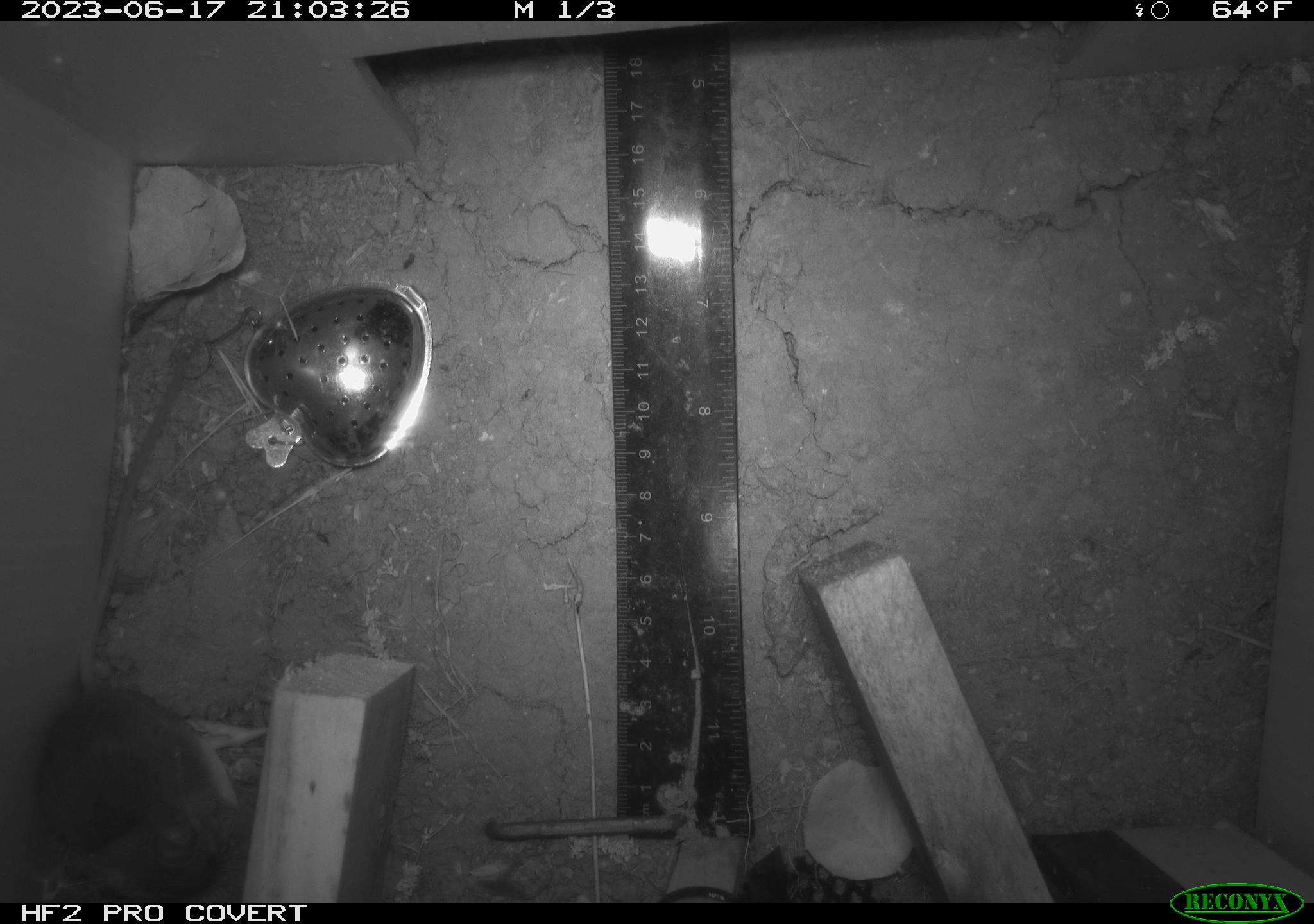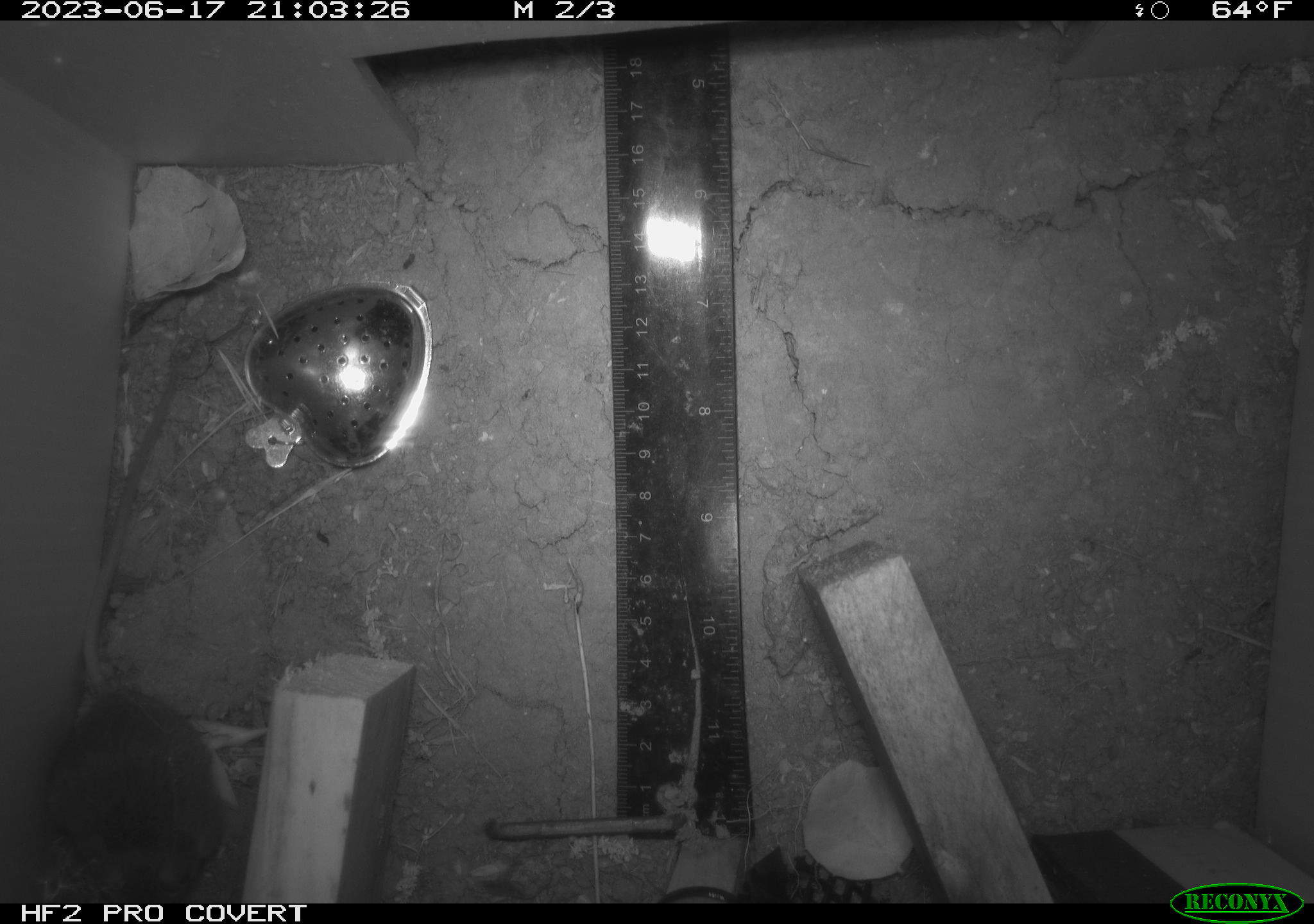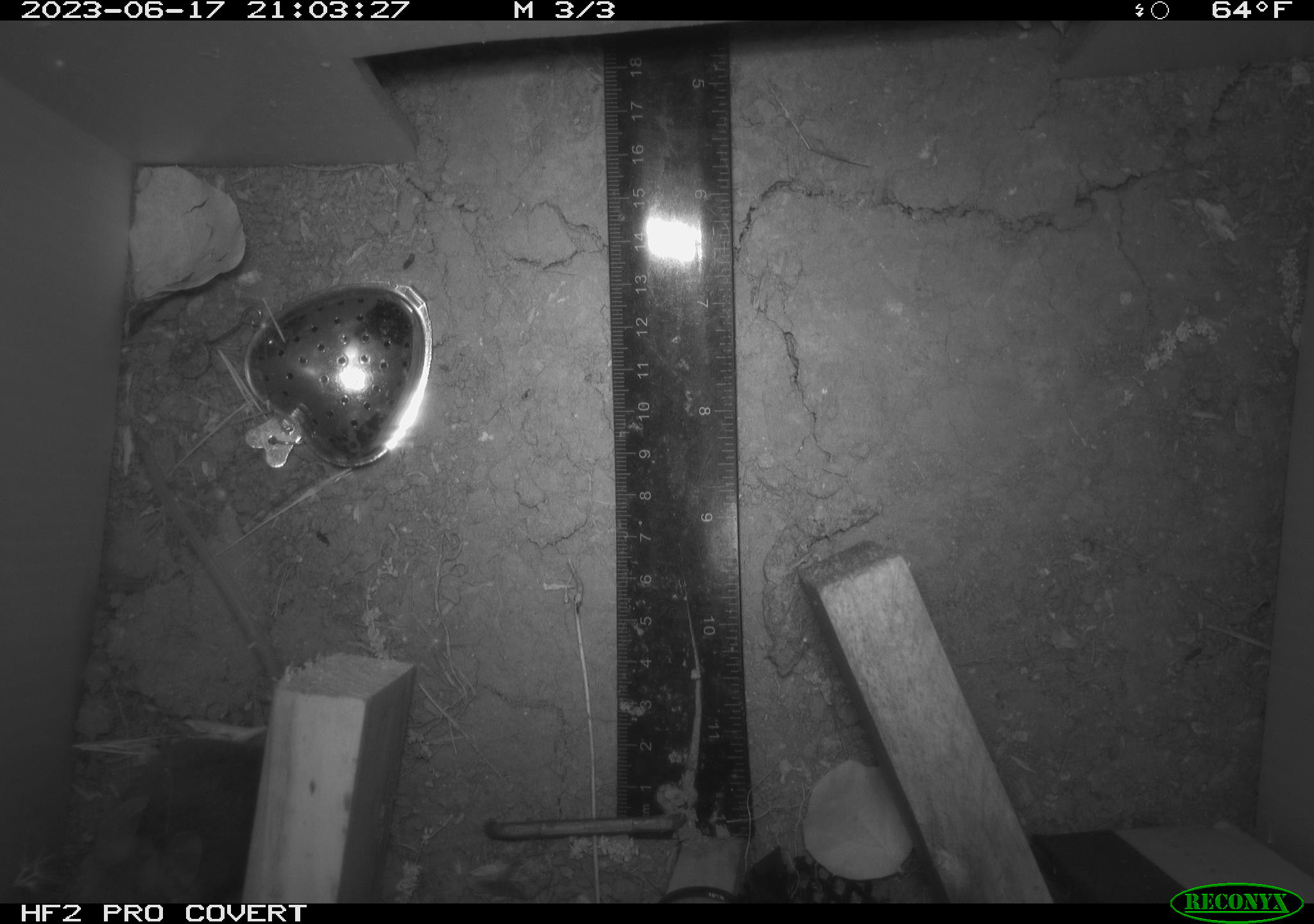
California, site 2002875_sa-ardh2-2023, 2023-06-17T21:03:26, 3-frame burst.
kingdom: Animalia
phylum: Chordata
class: Mammalia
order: Rodentia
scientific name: Rodentia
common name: mouse species